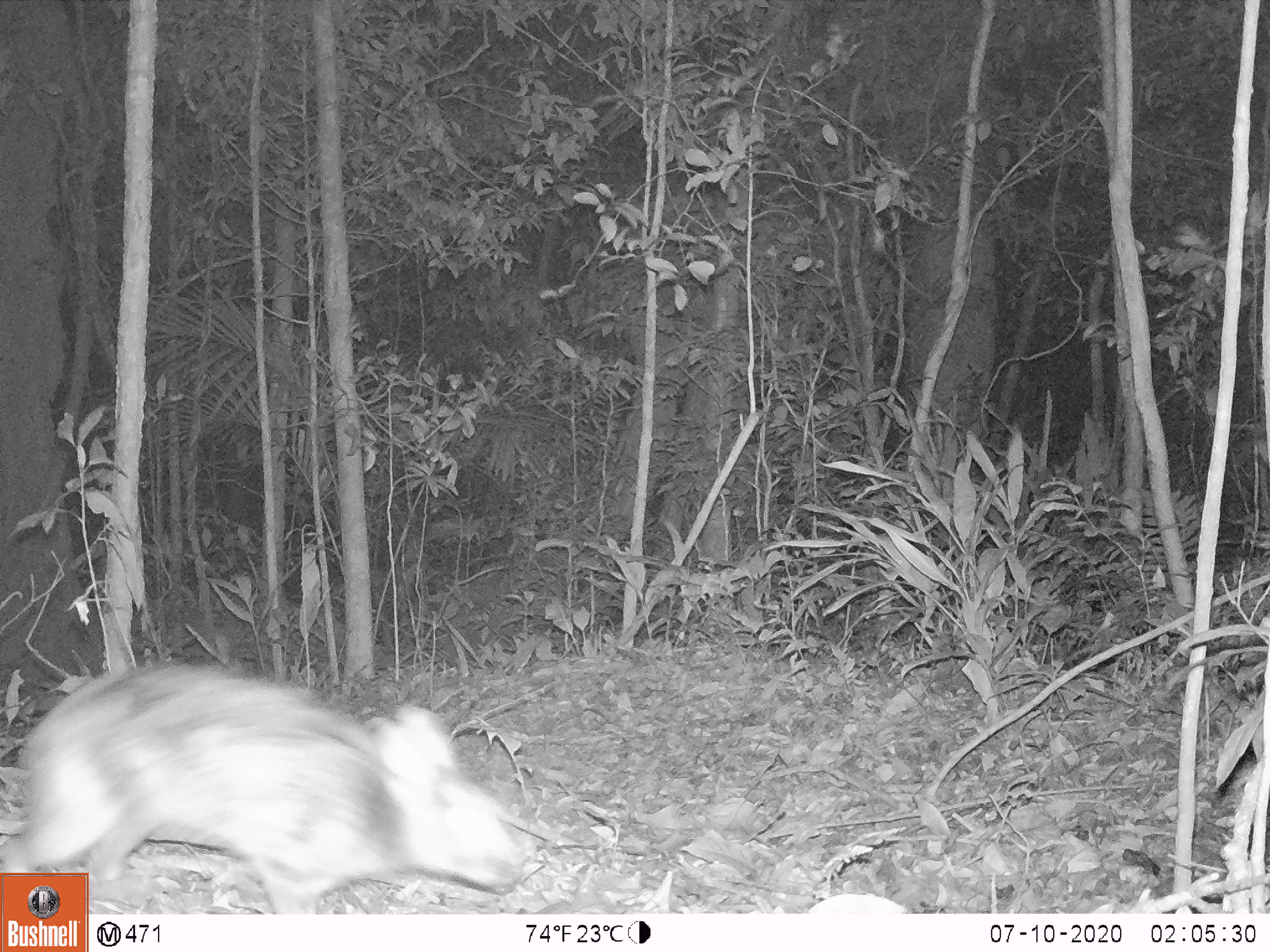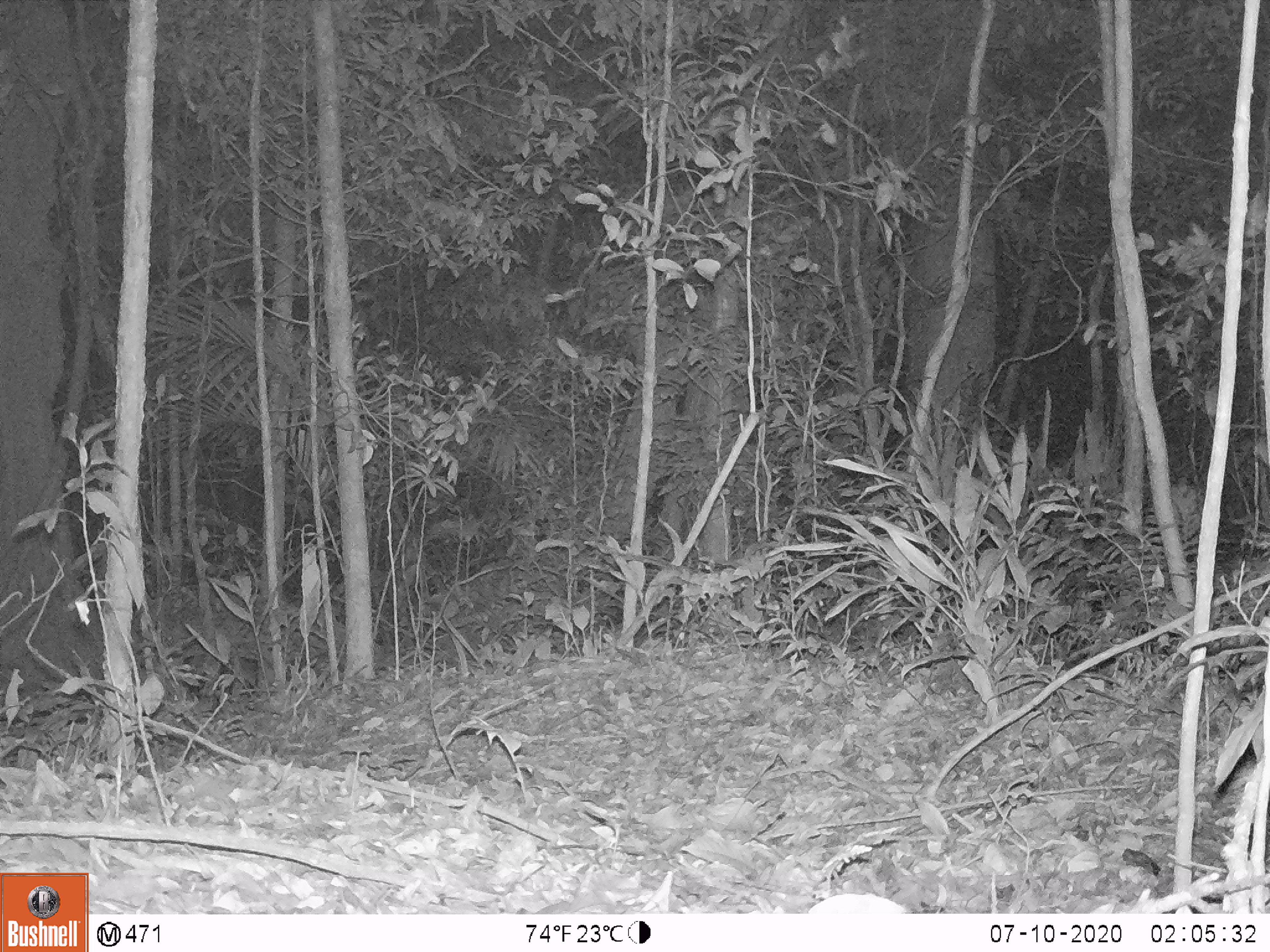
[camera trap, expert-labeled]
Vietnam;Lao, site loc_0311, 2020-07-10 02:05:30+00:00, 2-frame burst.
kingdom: Animalia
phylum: Chordata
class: Mammalia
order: Lagomorpha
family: Leporidae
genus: Nesolagus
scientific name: Nesolagus timminsi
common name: annamite striped rabbit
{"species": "annamite striped rabbit (Nesolagus timminsi)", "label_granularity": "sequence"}